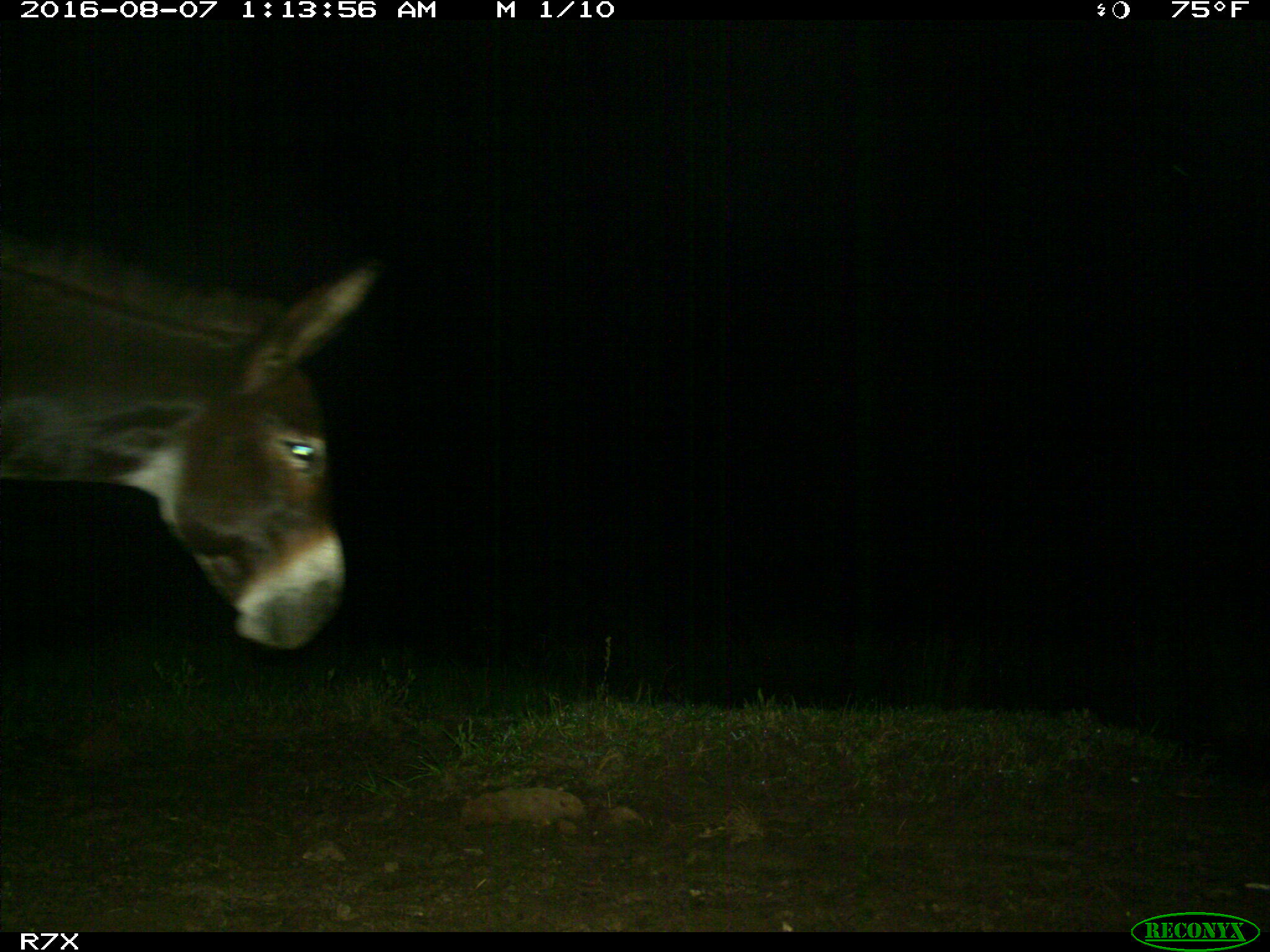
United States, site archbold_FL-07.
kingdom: Animalia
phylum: Chordata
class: Mammalia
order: Perissodactyla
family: Equidae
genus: Equus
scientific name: Equus africanus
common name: african wild ass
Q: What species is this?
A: Equus africanus (african wild ass).